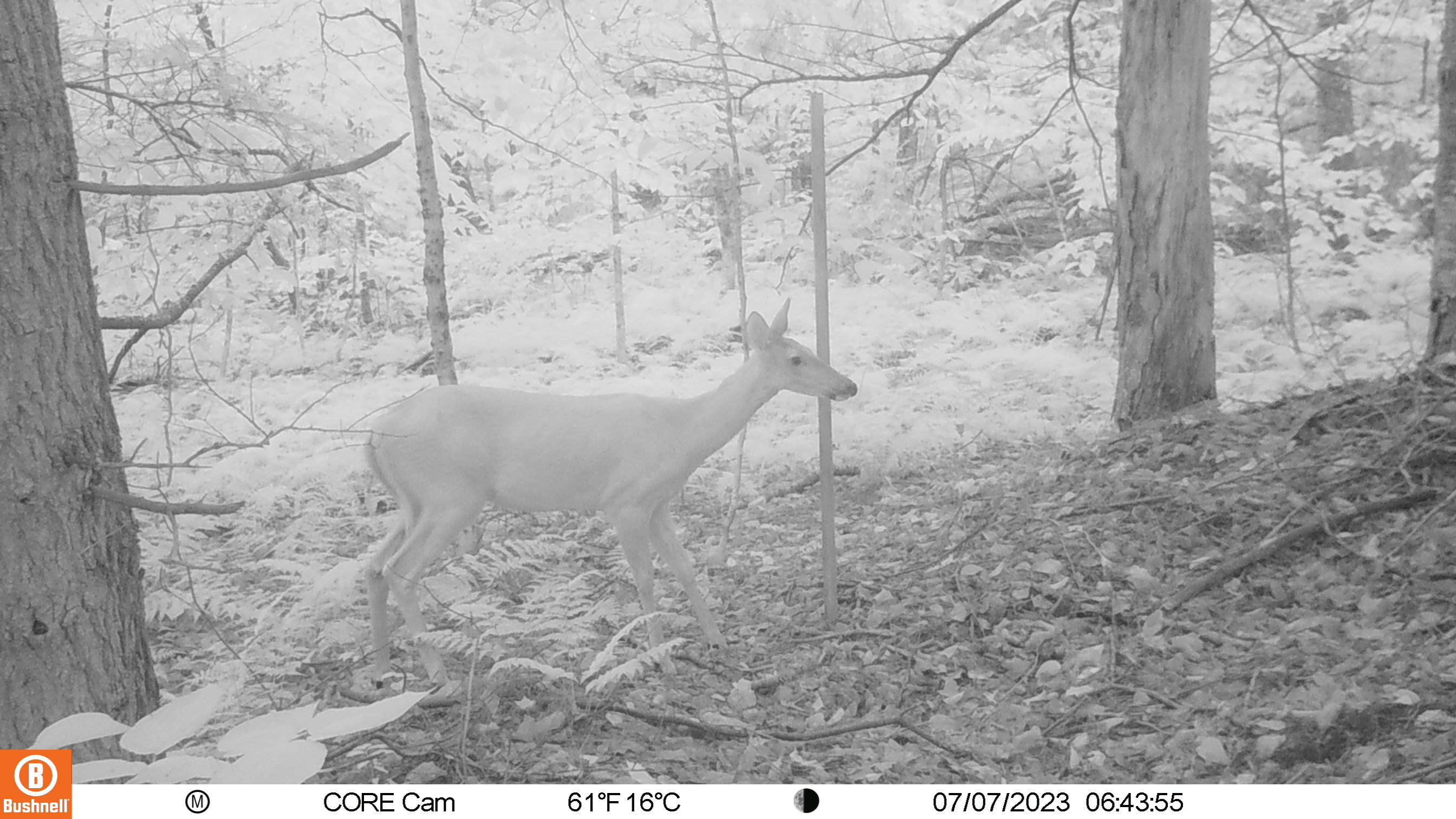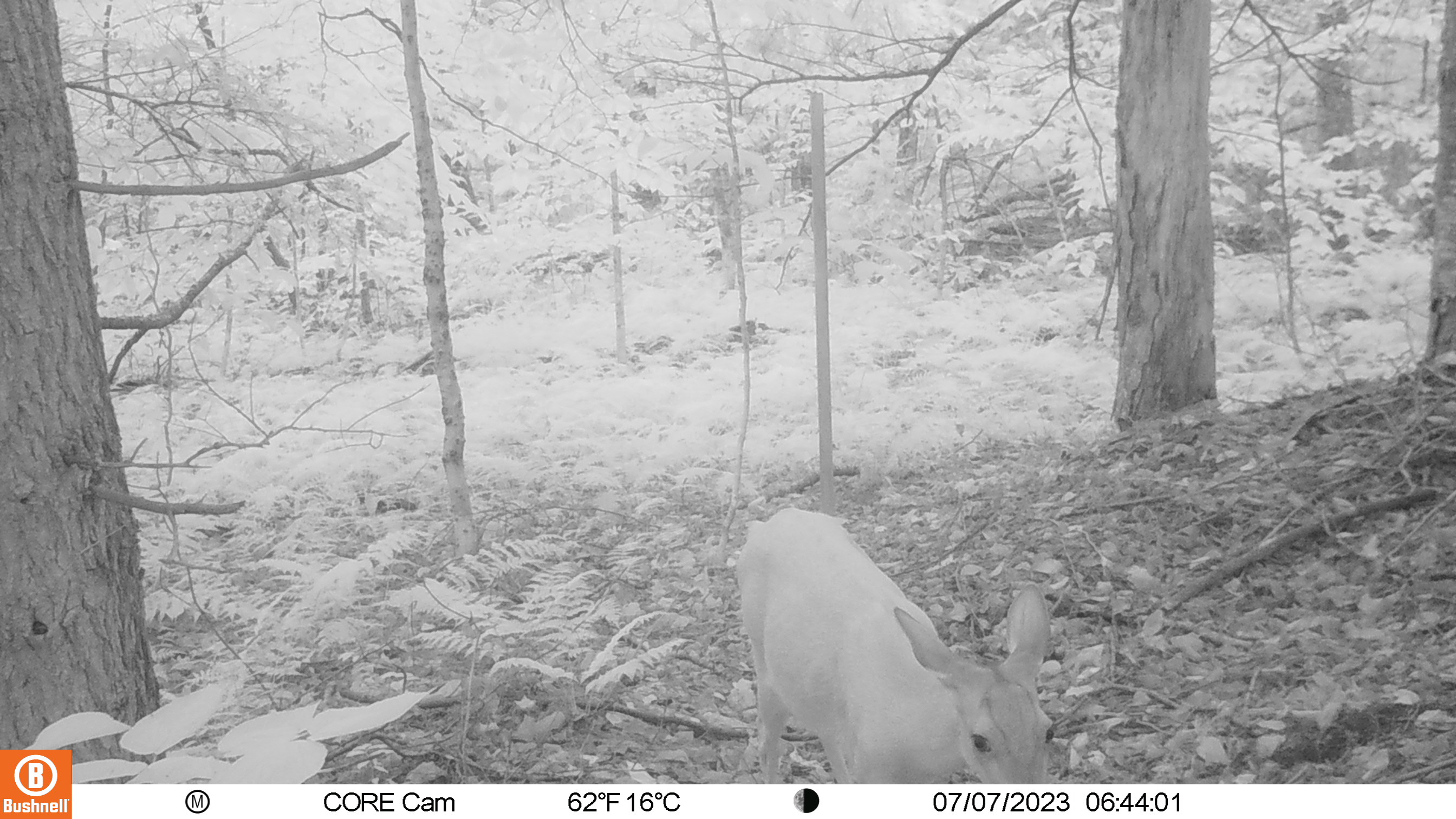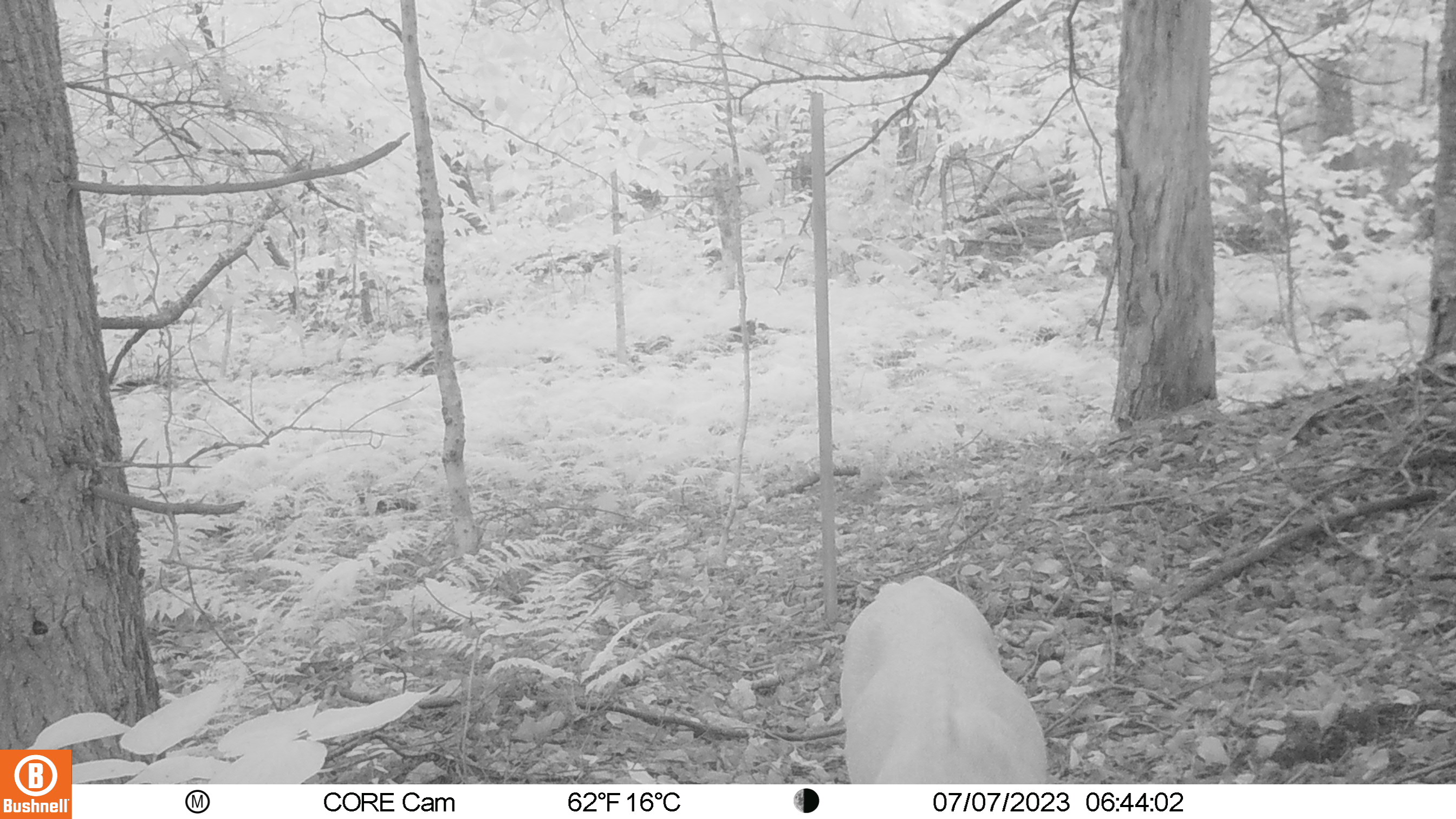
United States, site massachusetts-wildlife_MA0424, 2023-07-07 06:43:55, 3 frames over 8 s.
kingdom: Animalia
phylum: Chordata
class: Mammalia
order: Artiodactyla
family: Cervidae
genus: Odocoileus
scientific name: Odocoileus virginianus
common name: white-tailed deer